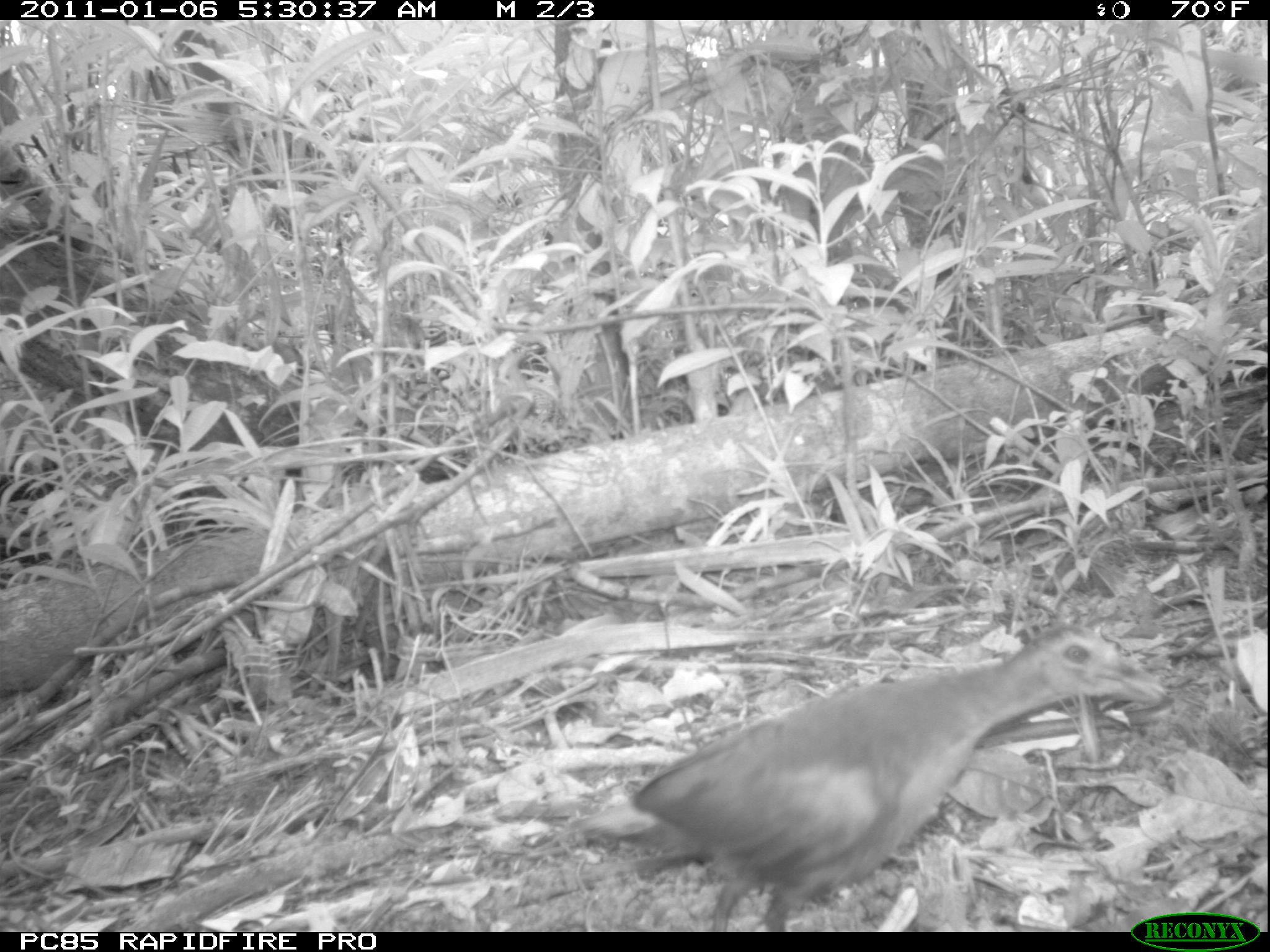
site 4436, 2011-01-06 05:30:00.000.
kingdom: Animalia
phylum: Chordata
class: Aves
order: Gruiformes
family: Sarothruridae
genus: Mentocrex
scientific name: Mentocrex kioloides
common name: madagascar wood rail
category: canirallus kioloides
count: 1